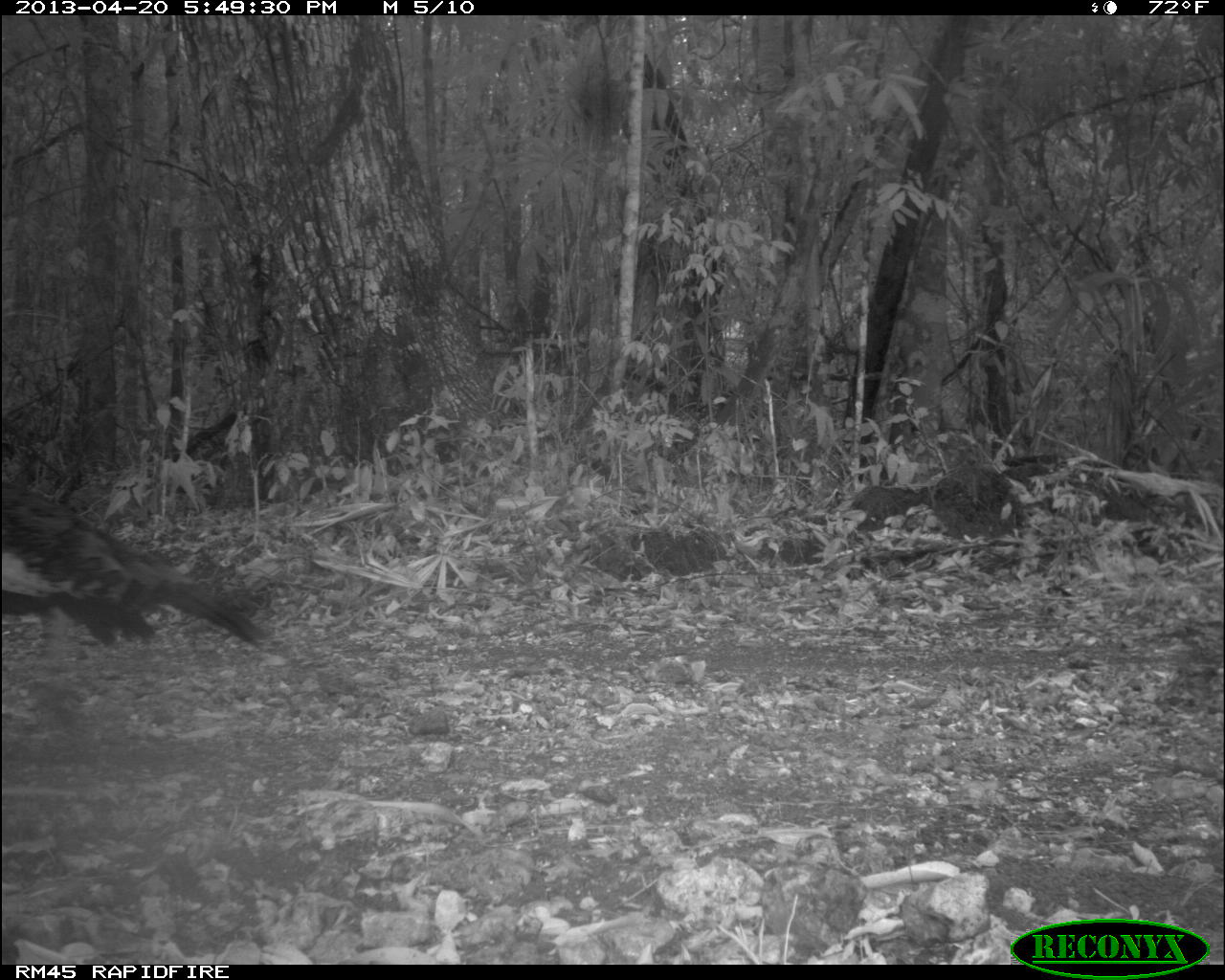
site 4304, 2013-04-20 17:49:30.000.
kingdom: Animalia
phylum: Chordata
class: Aves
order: Galliformes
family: Phasianidae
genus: Meleagris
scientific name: Meleagris ocellata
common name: ocellated turkey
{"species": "Meleagris ocellata (ocellated turkey)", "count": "1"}